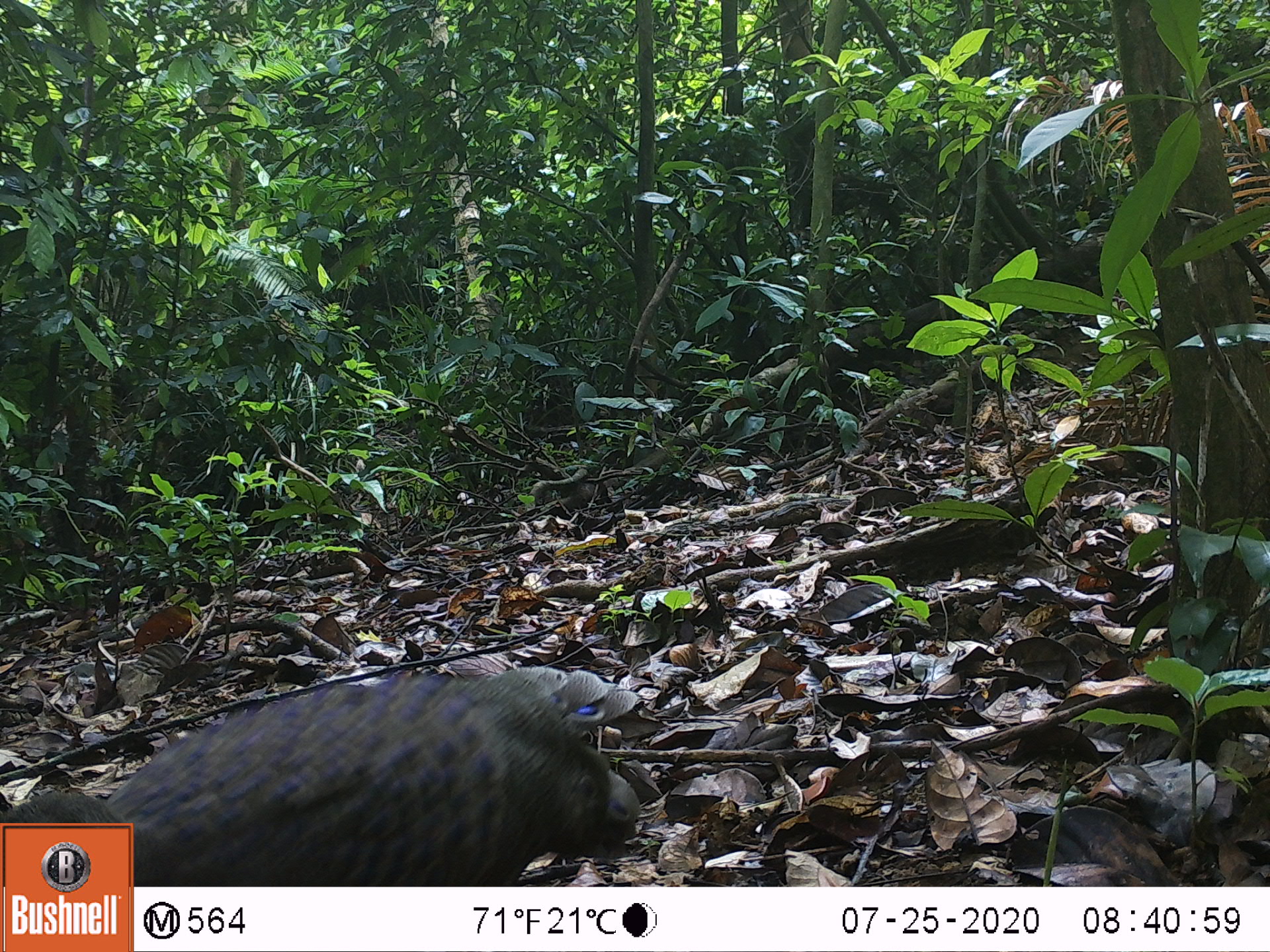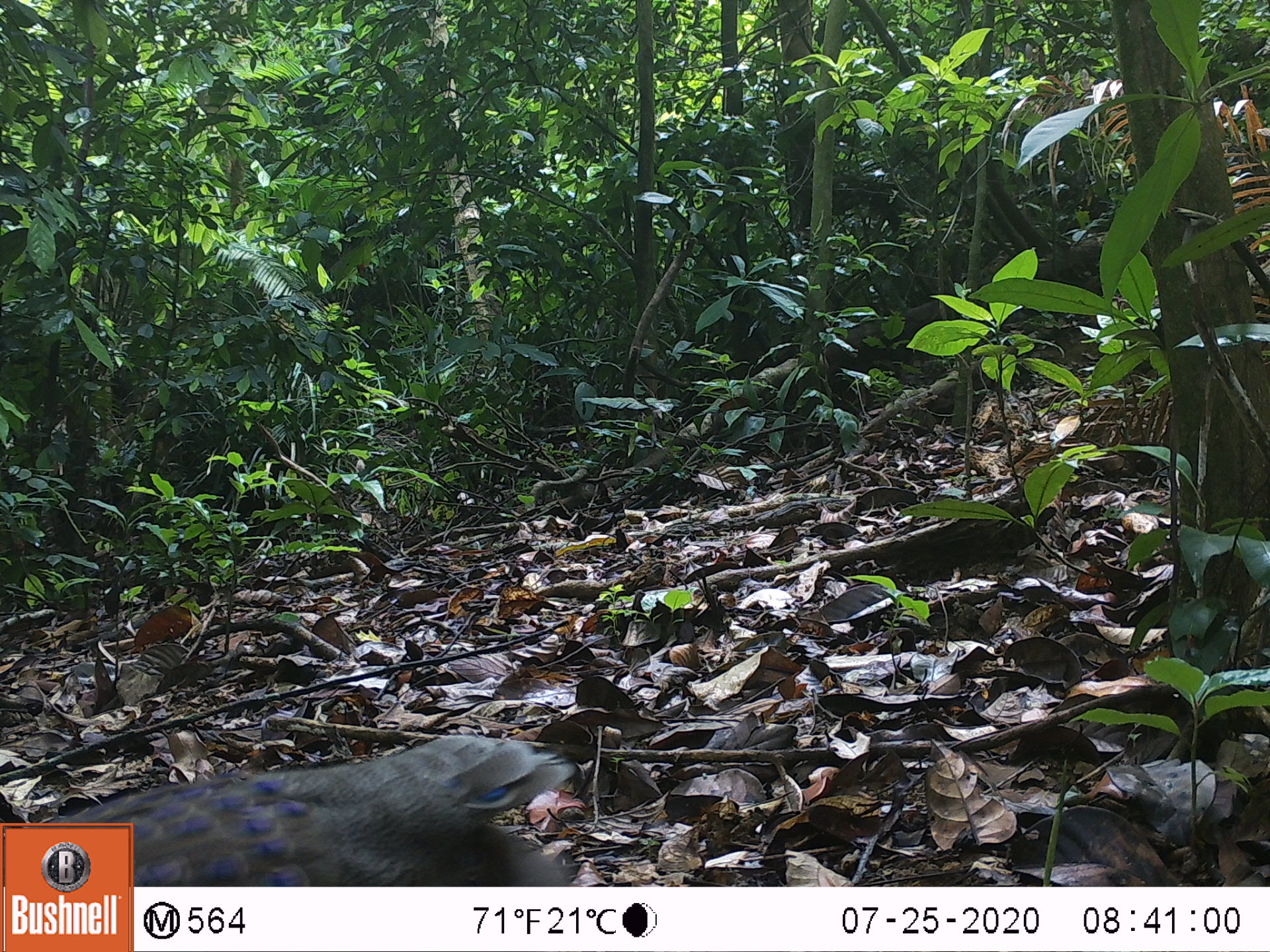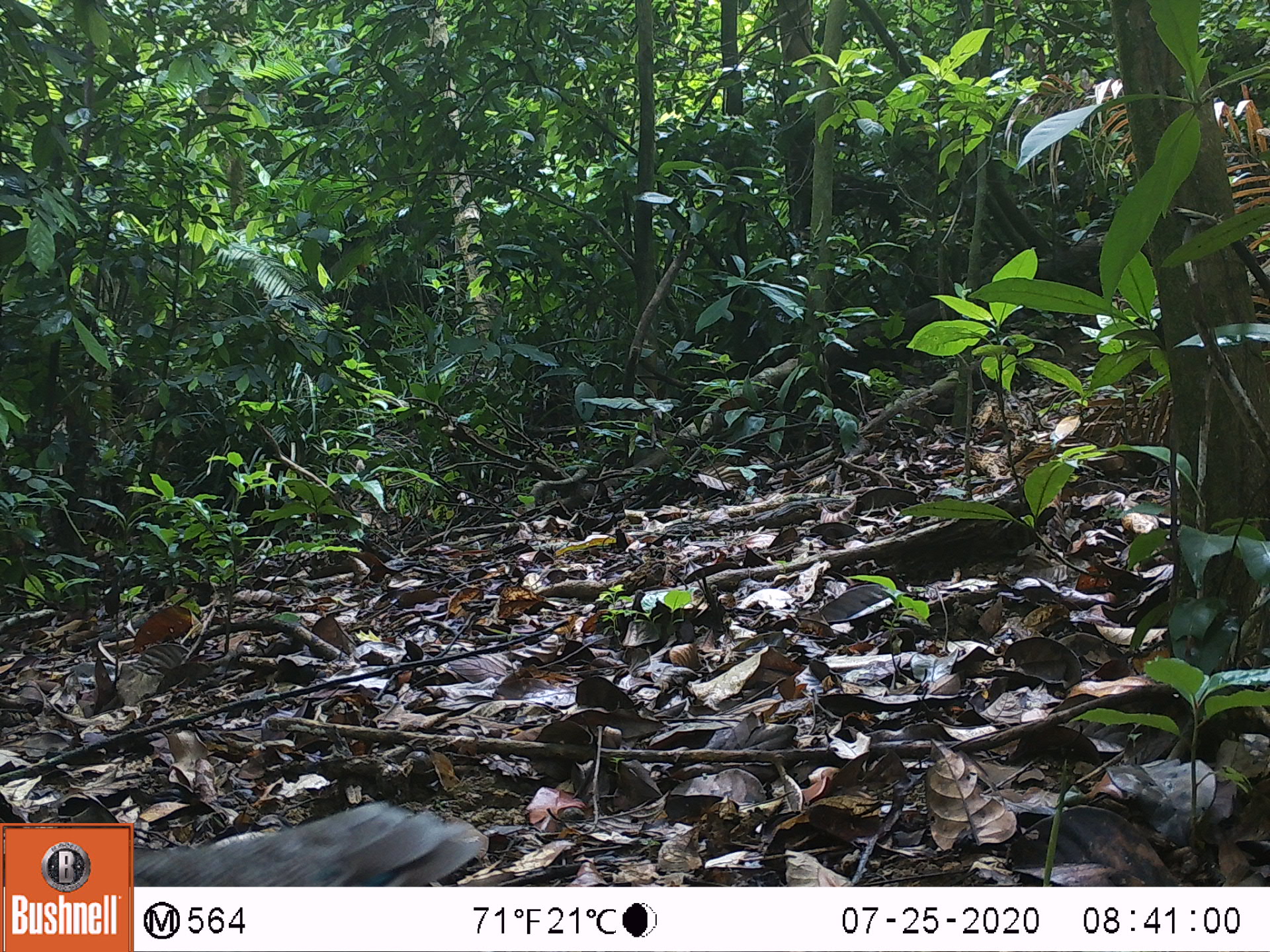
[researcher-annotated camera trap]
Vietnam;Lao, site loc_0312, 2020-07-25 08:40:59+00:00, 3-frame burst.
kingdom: Animalia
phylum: Chordata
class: Aves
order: Galliformes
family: Phasianidae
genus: Polyplectron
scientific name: Polyplectron bicalcaratum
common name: gray peacock-pheasant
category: grey peacock pheasant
Grey peacock pheasant (gray peacock-pheasant) (Polyplectron bicalcaratum). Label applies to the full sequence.